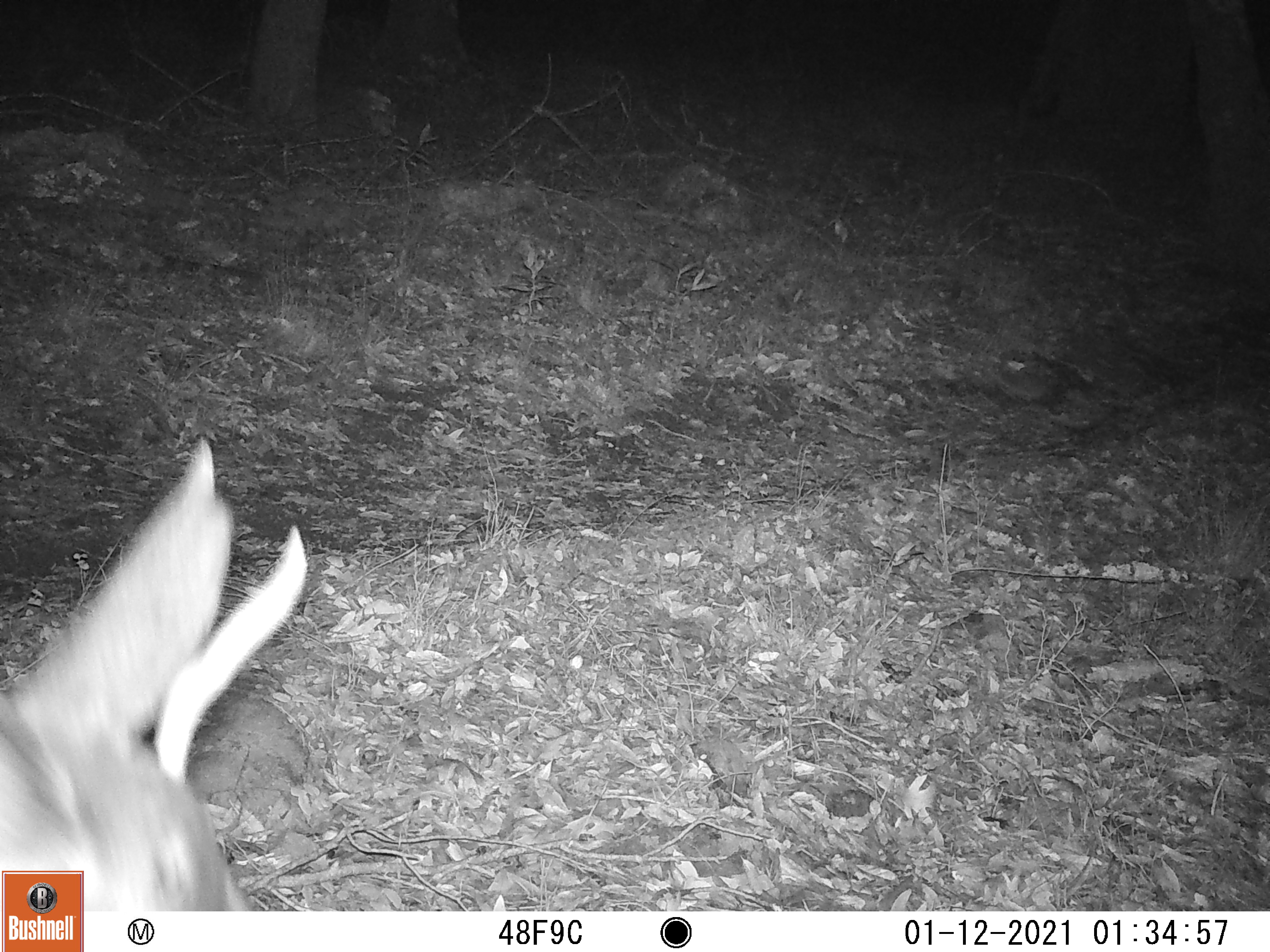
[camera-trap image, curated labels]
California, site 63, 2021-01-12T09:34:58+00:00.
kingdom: Animalia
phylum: Chordata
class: Mammalia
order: Artiodactyla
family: Cervidae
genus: Odocoileus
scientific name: Odocoileus hemionus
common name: mule deer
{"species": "mule deer (Odocoileus hemionus)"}